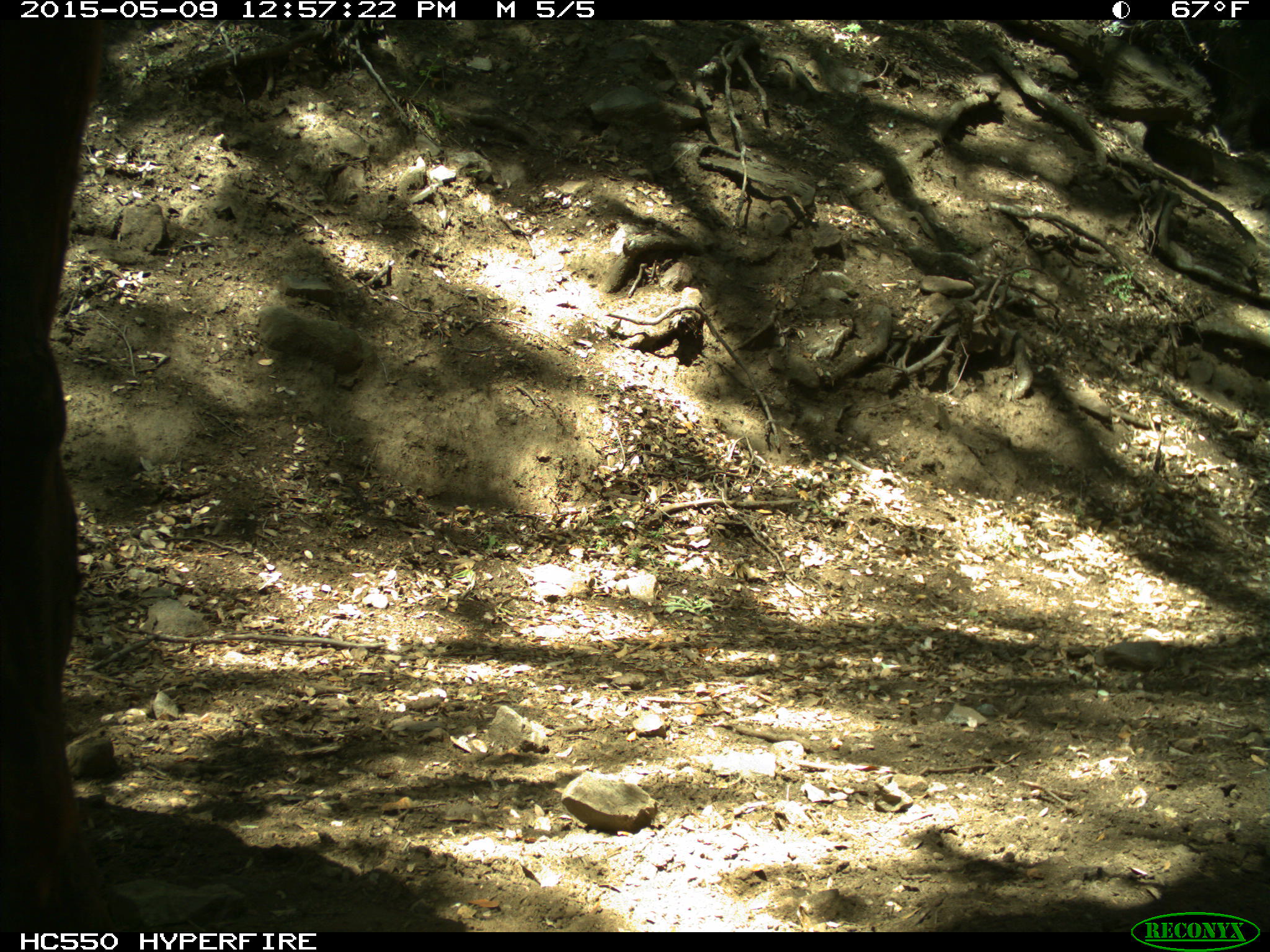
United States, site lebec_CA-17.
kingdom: Animalia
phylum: Chordata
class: Mammalia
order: Artiodactyla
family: Bovidae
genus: Bos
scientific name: Bos taurus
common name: domestic cow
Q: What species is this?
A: Bos taurus (domestic cow).